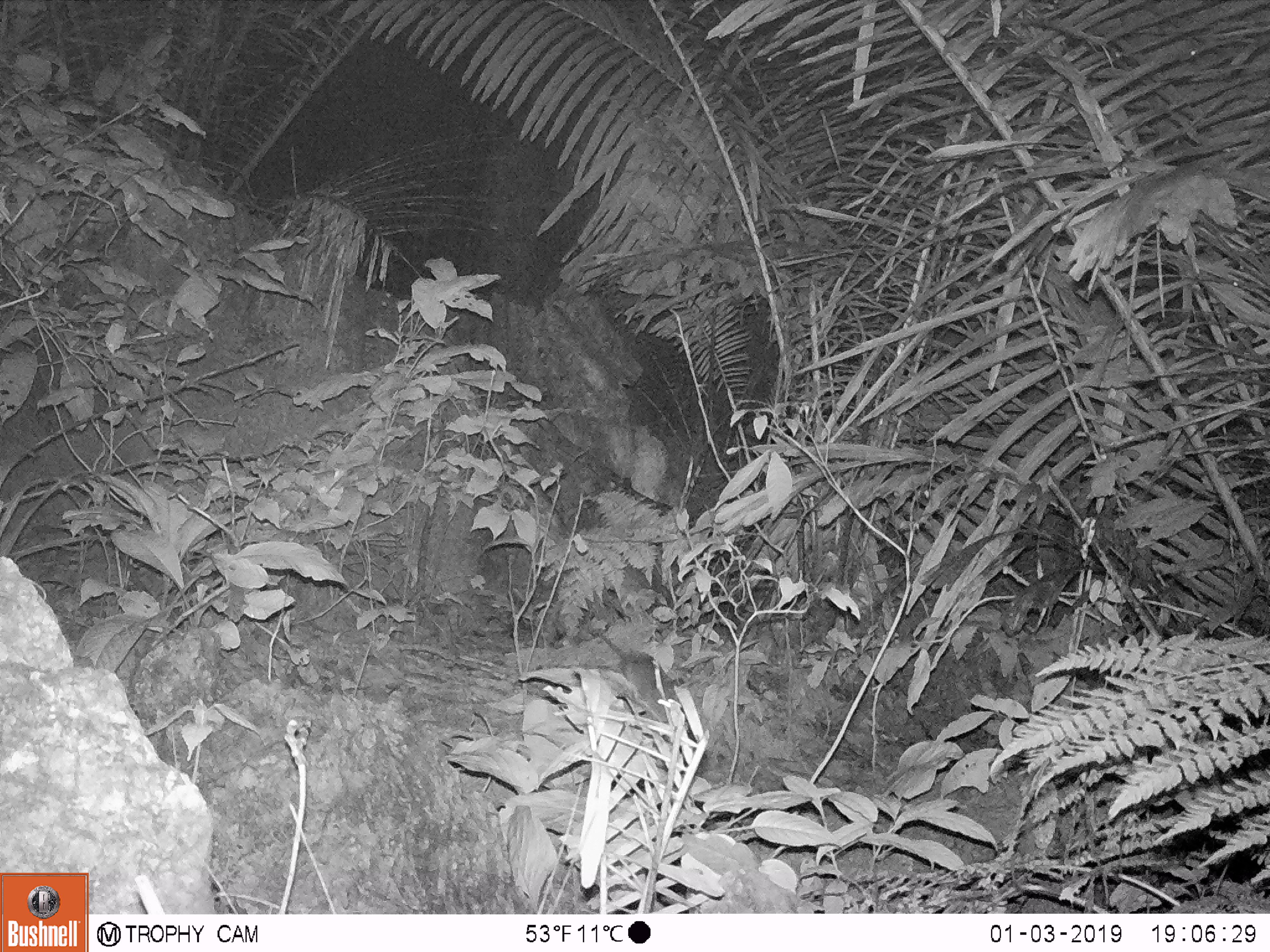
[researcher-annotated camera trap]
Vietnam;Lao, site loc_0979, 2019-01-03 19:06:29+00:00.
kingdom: Animalia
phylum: Chordata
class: Mammalia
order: Rodentia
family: Muridae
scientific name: Muridae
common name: old-world mice and rats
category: unidentified murid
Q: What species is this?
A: Unidentified murid (old-world mice and rats) (Muridae).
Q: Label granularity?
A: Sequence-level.